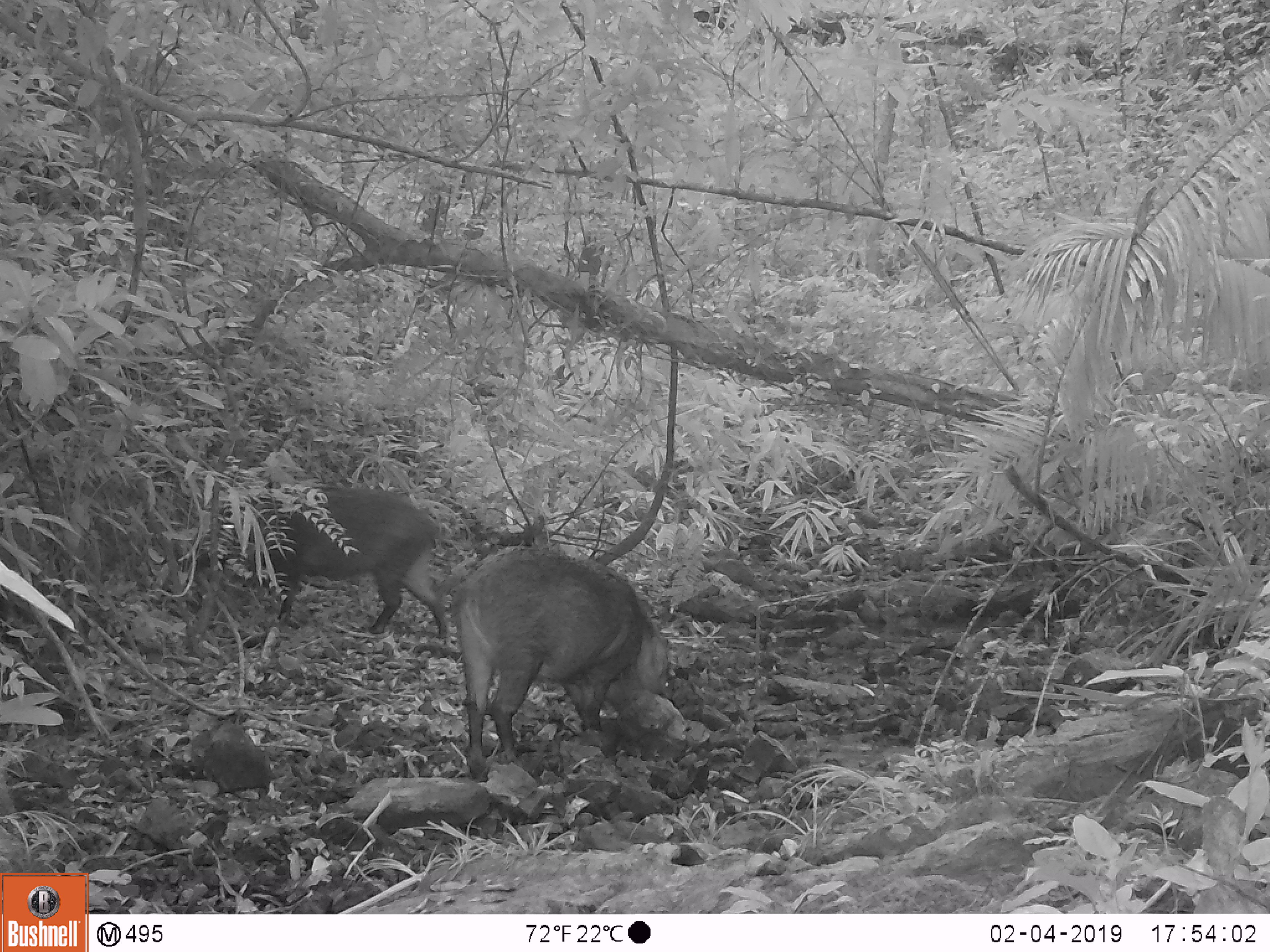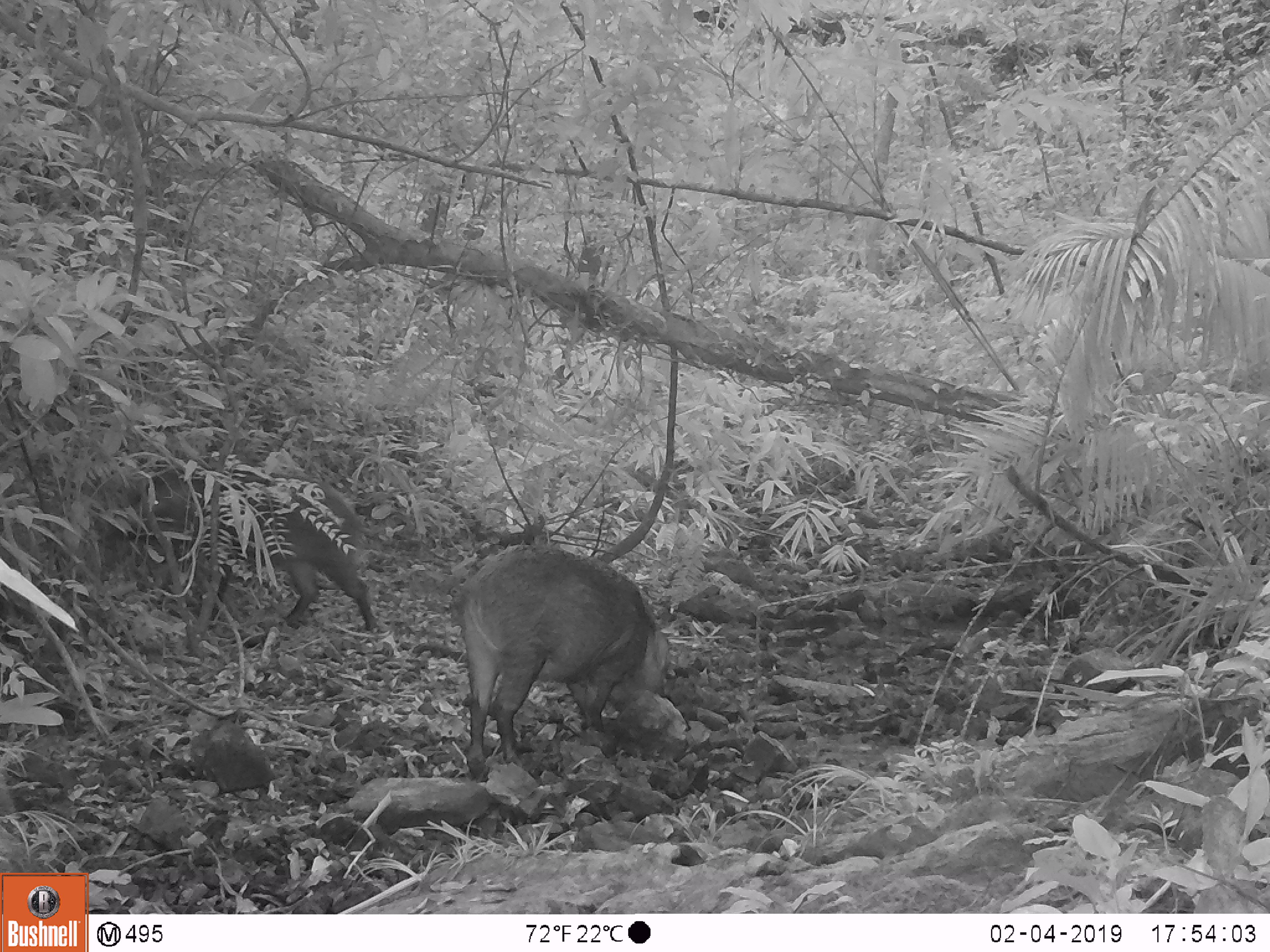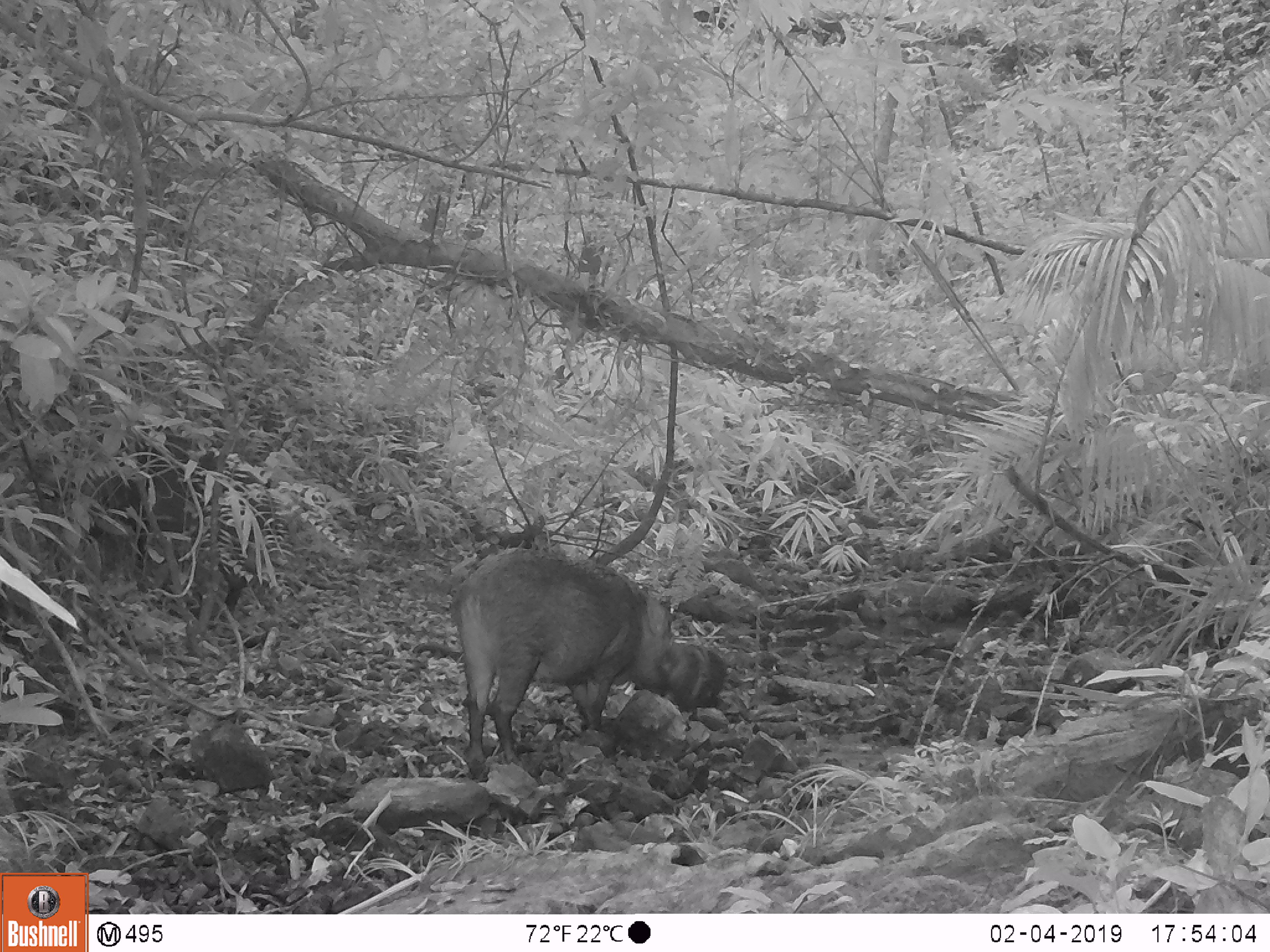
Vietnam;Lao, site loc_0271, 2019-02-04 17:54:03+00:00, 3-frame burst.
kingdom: Animalia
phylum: Chordata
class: Mammalia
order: Artiodactyla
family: Suidae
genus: Sus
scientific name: Sus scrofa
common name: eurasian wild pig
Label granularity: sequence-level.